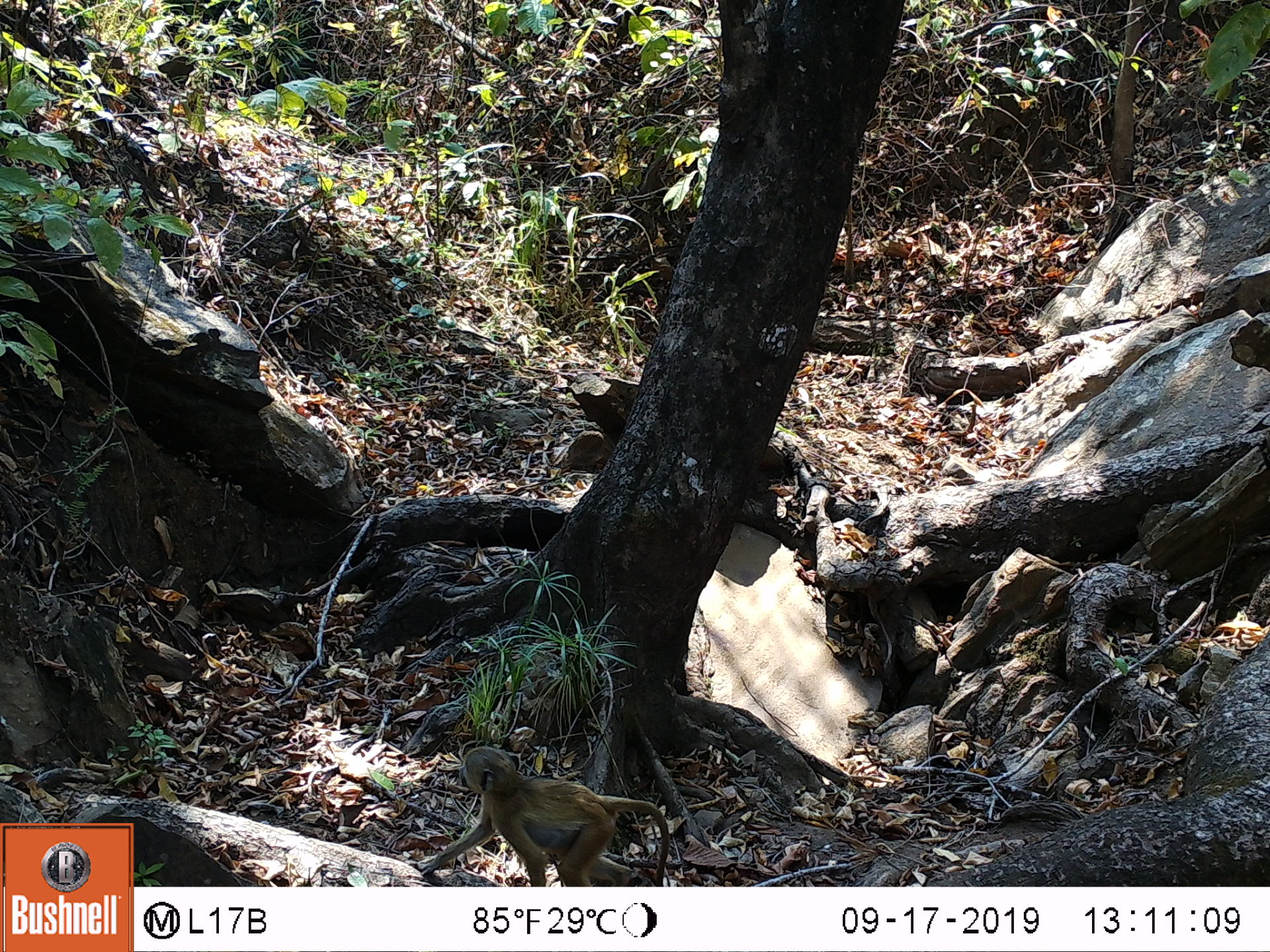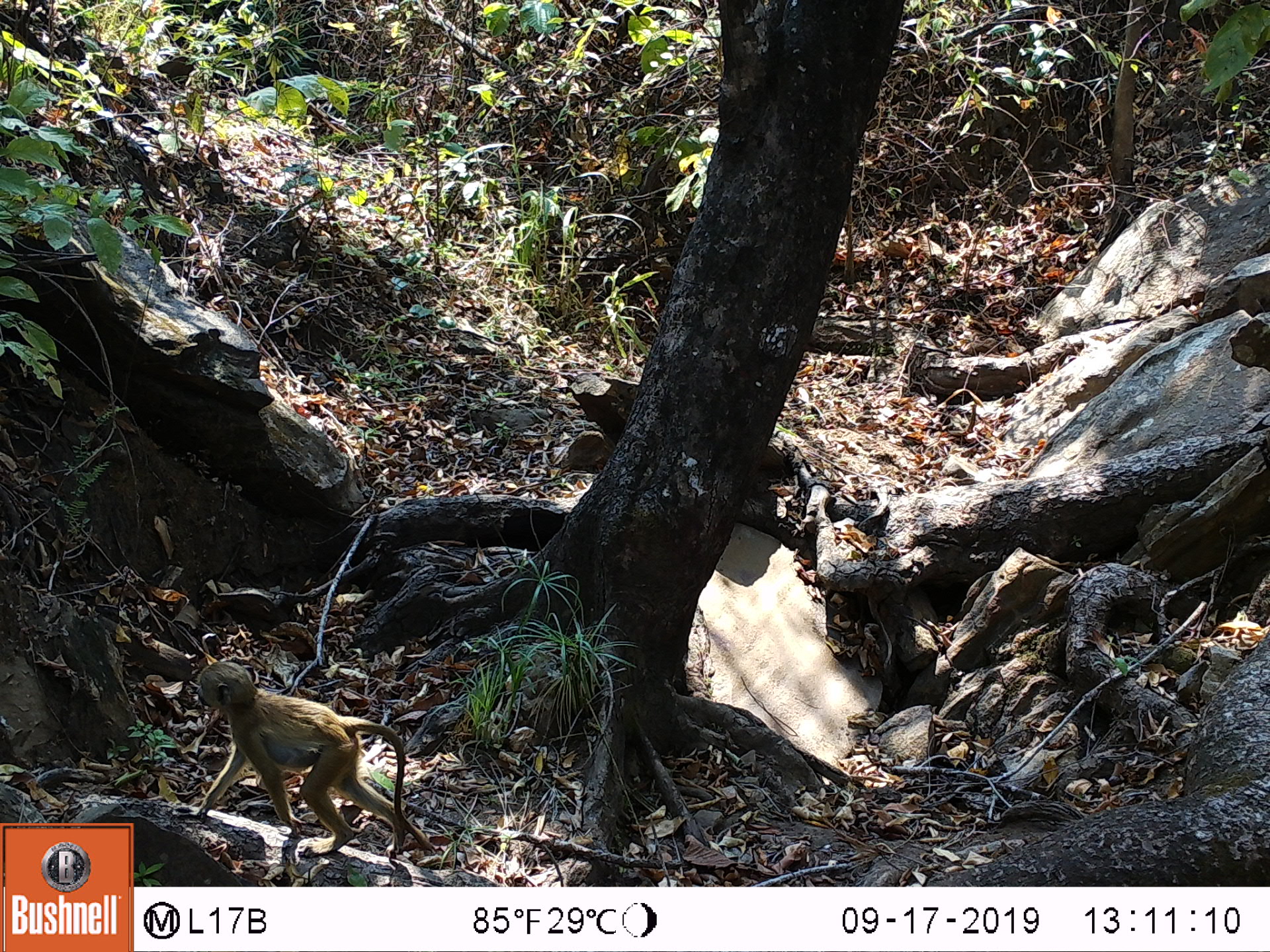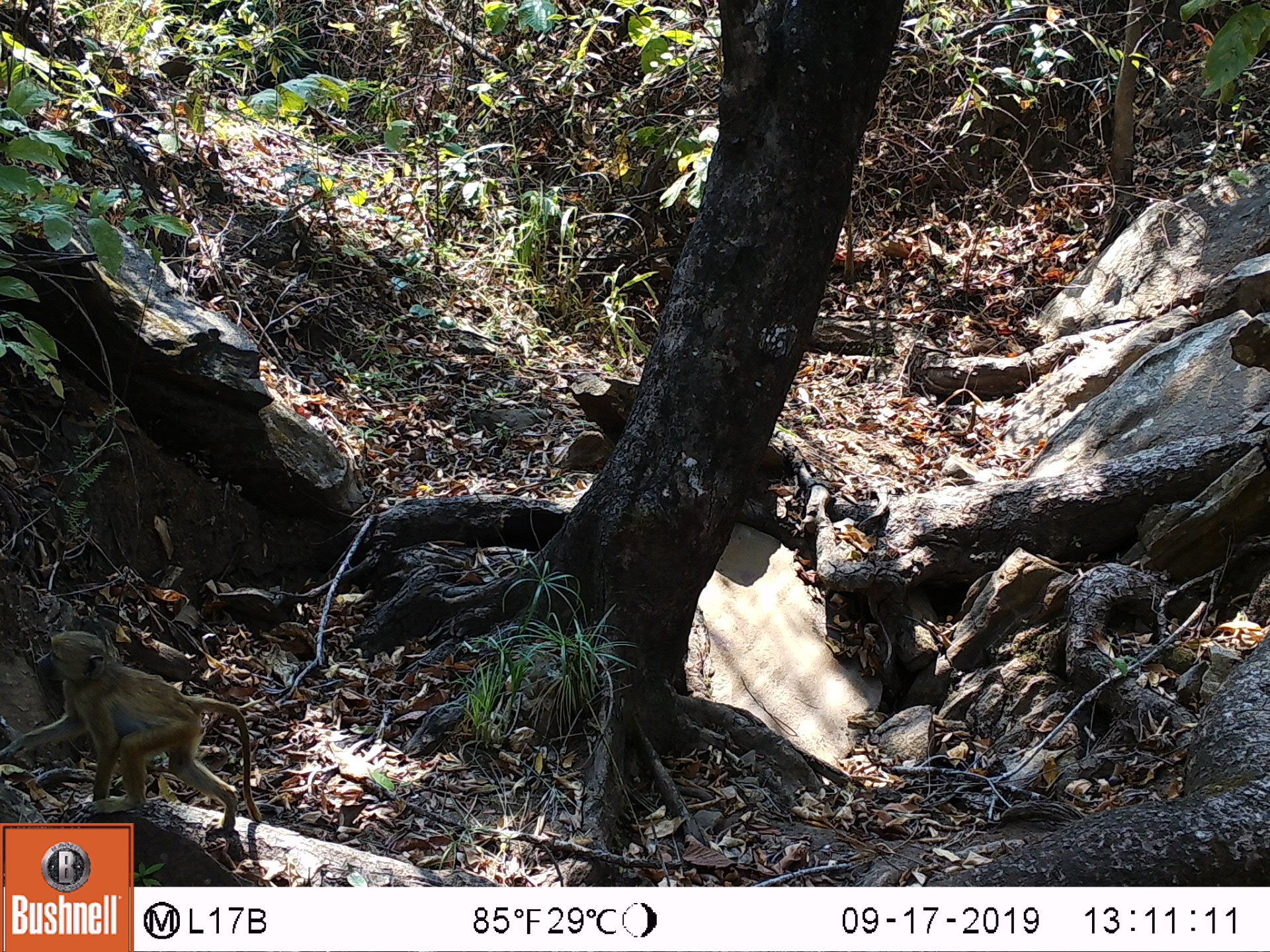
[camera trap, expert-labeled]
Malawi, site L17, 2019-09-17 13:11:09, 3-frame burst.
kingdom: Animalia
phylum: Chordata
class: Mammalia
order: Primates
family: Cercopithecidae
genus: Papio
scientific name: Papio cynocephalus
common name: yellow baboon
Yellow baboon (Papio cynocephalus), count 1.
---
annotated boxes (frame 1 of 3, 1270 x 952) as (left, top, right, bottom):
yellow baboon: (416, 744, 673, 882)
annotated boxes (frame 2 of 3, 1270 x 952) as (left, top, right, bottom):
yellow baboon: (177, 656, 410, 855)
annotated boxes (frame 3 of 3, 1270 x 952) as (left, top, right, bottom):
yellow baboon: (2, 631, 265, 819)